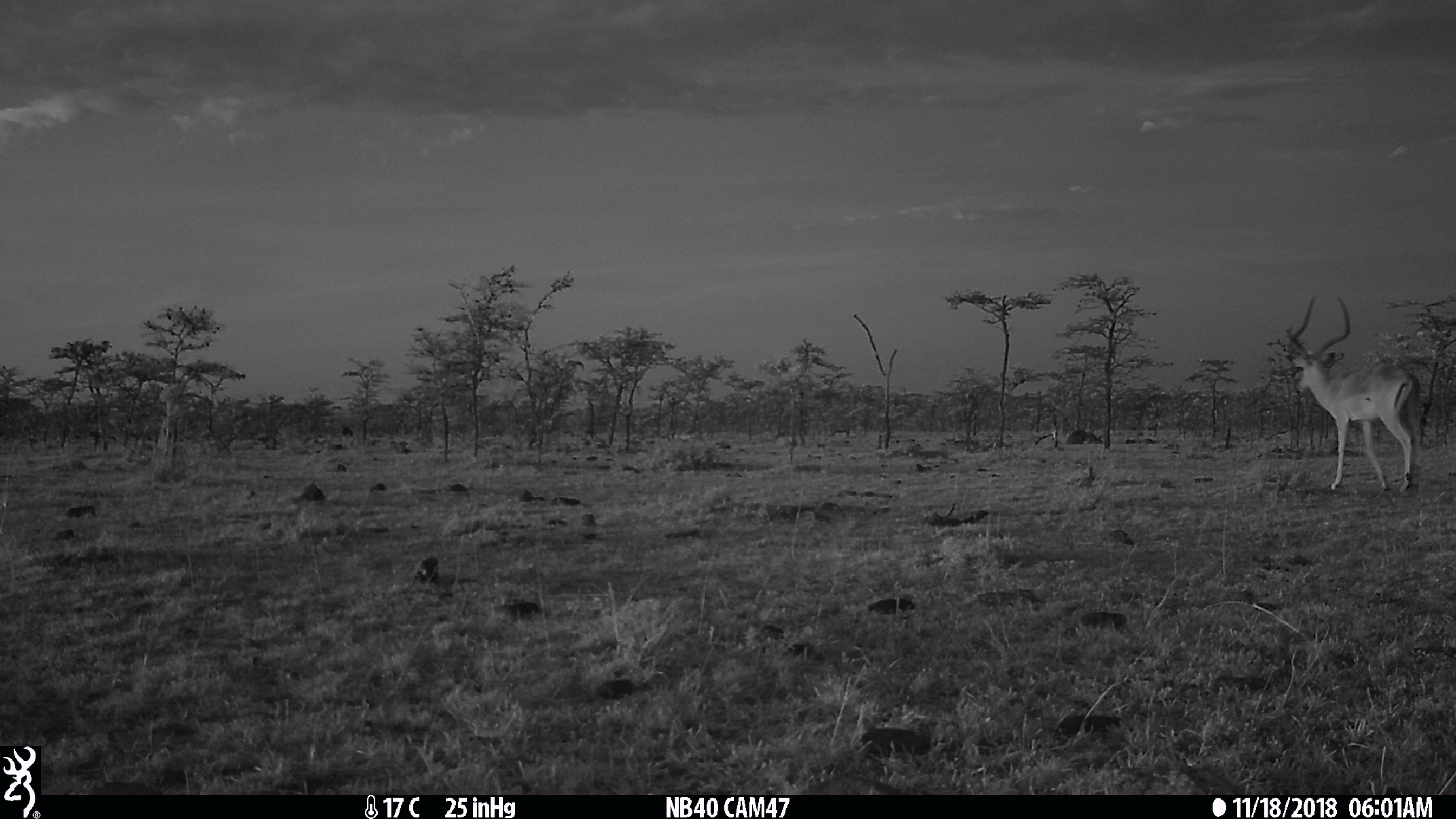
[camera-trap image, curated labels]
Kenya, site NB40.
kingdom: Animalia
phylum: Chordata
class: Mammalia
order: Artiodactyla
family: Bovidae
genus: Aepyceros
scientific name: Aepyceros melampus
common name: impala